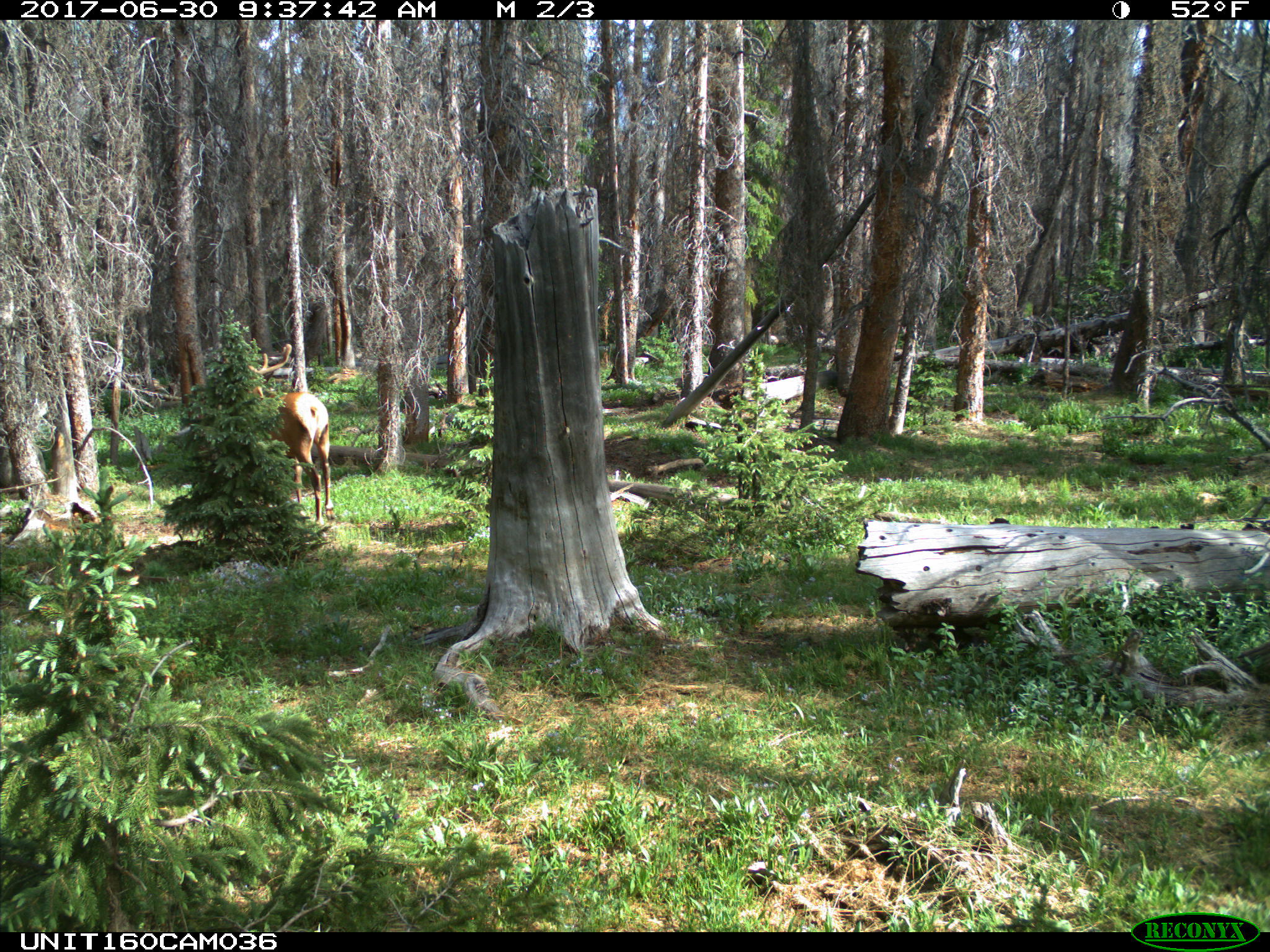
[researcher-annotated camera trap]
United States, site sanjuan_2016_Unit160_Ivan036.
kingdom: Animalia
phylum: Chordata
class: Mammalia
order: Artiodactyla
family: Cervidae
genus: Cervus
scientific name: Cervus elaphus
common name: red deer